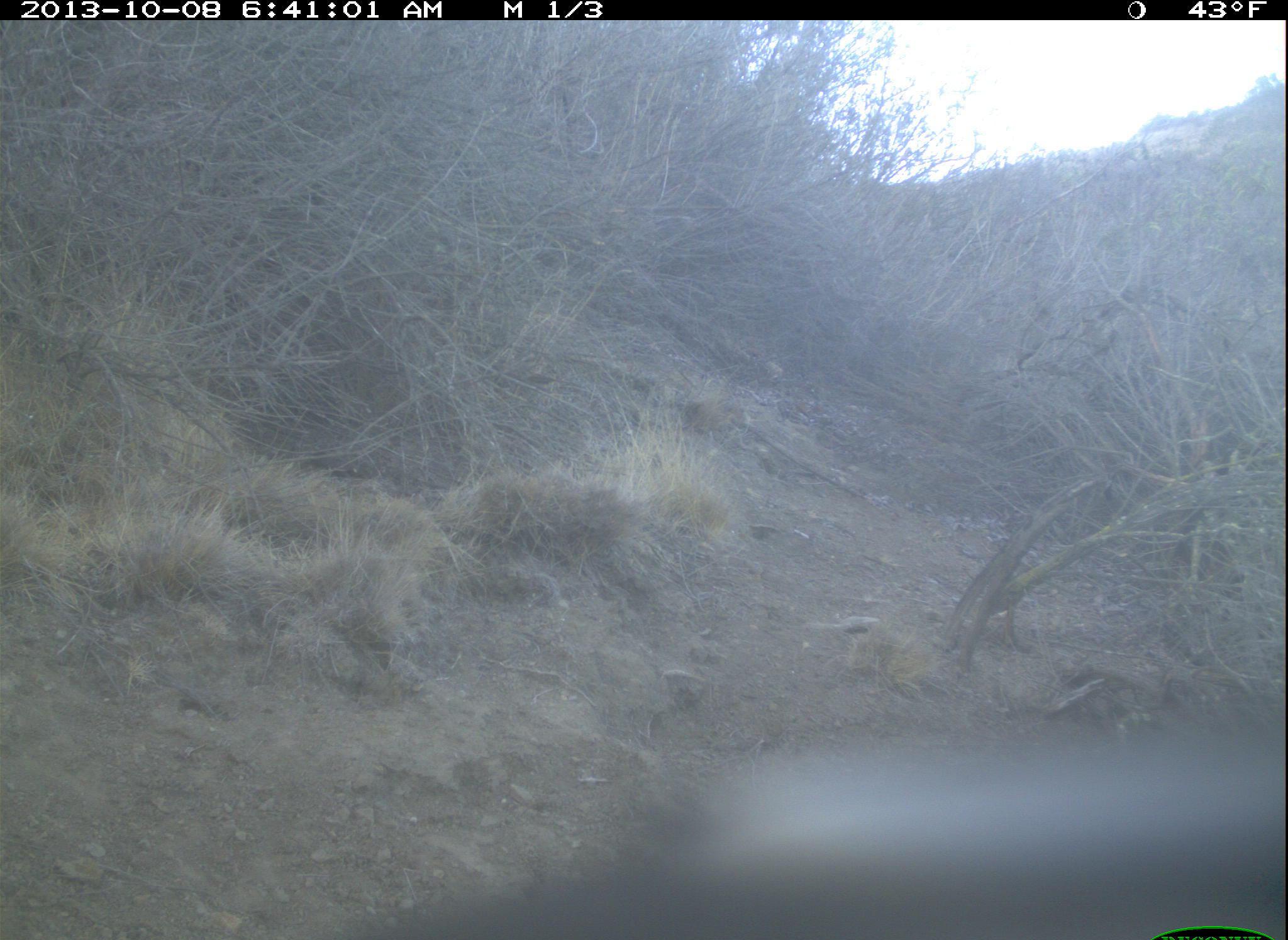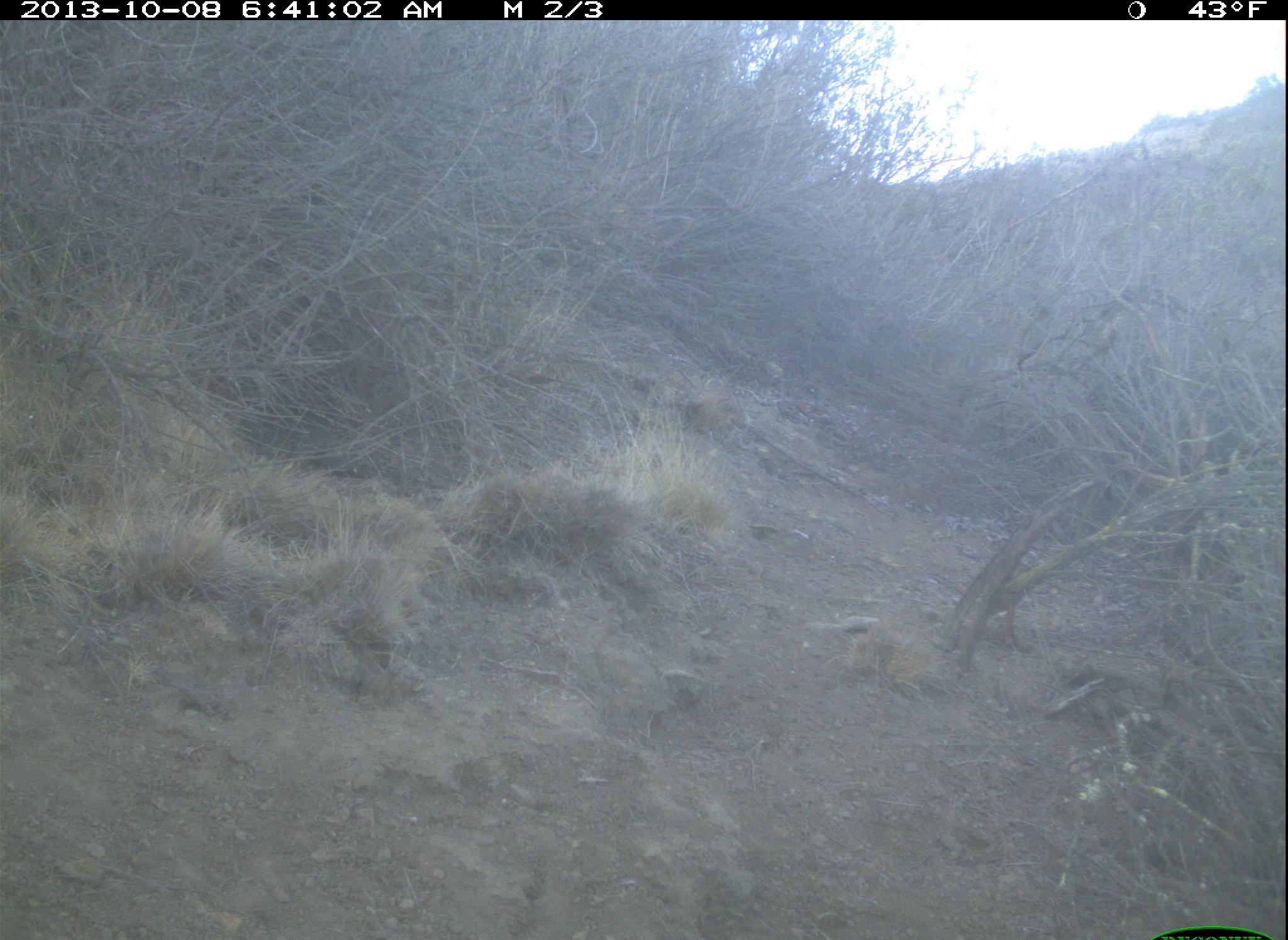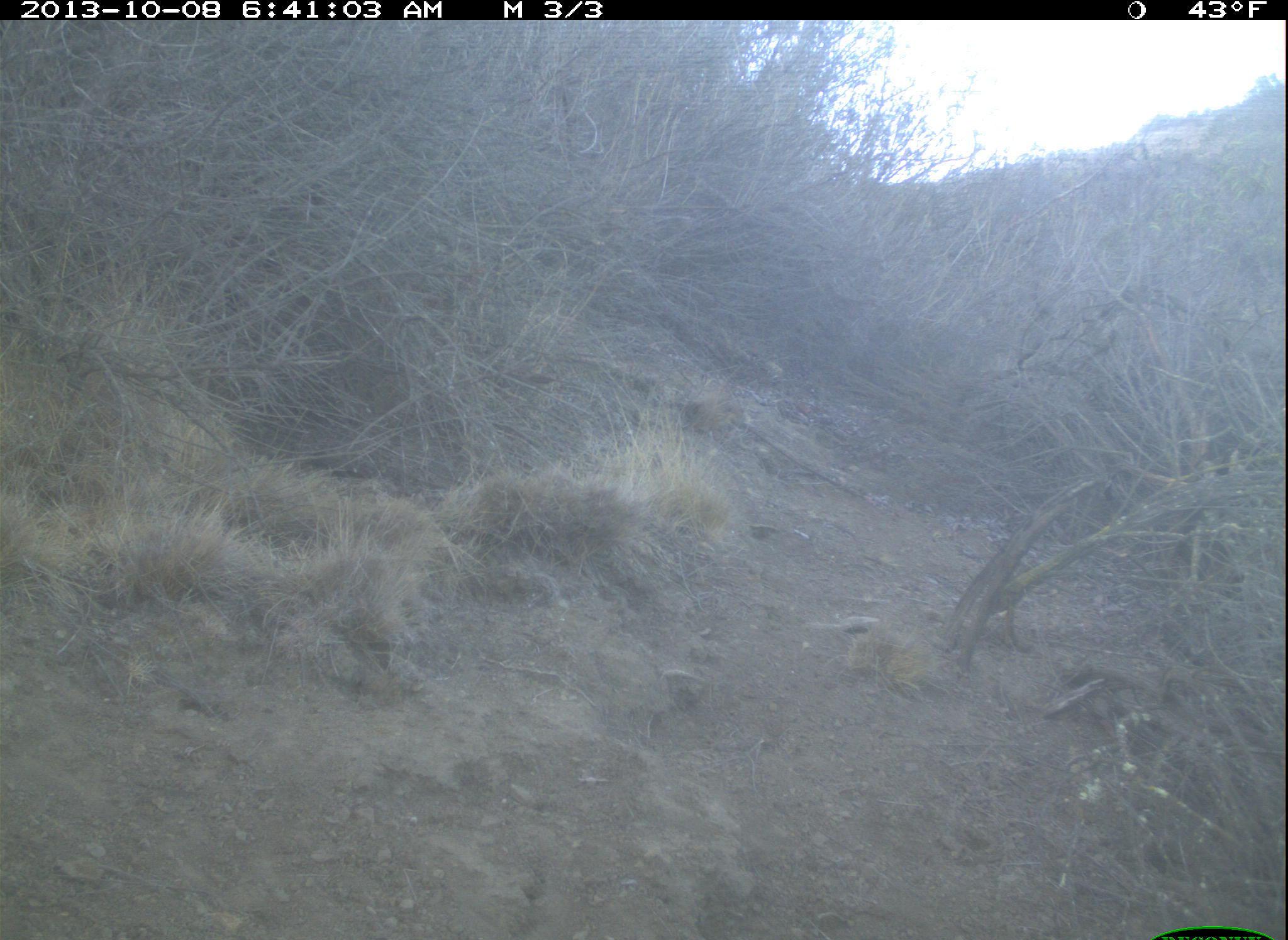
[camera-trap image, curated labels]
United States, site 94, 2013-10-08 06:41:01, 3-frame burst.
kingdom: Animalia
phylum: Chordata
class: Aves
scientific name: Aves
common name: bird